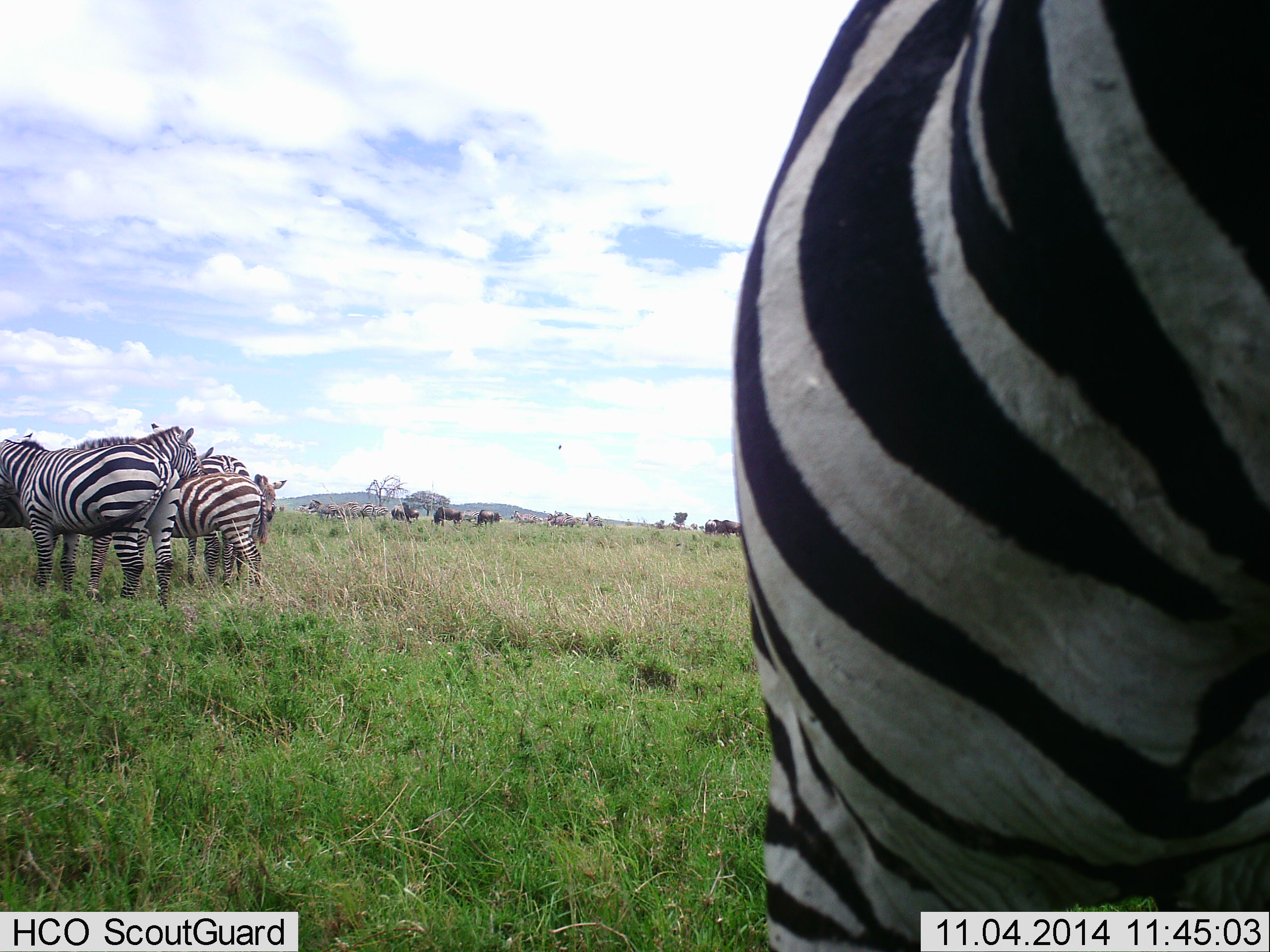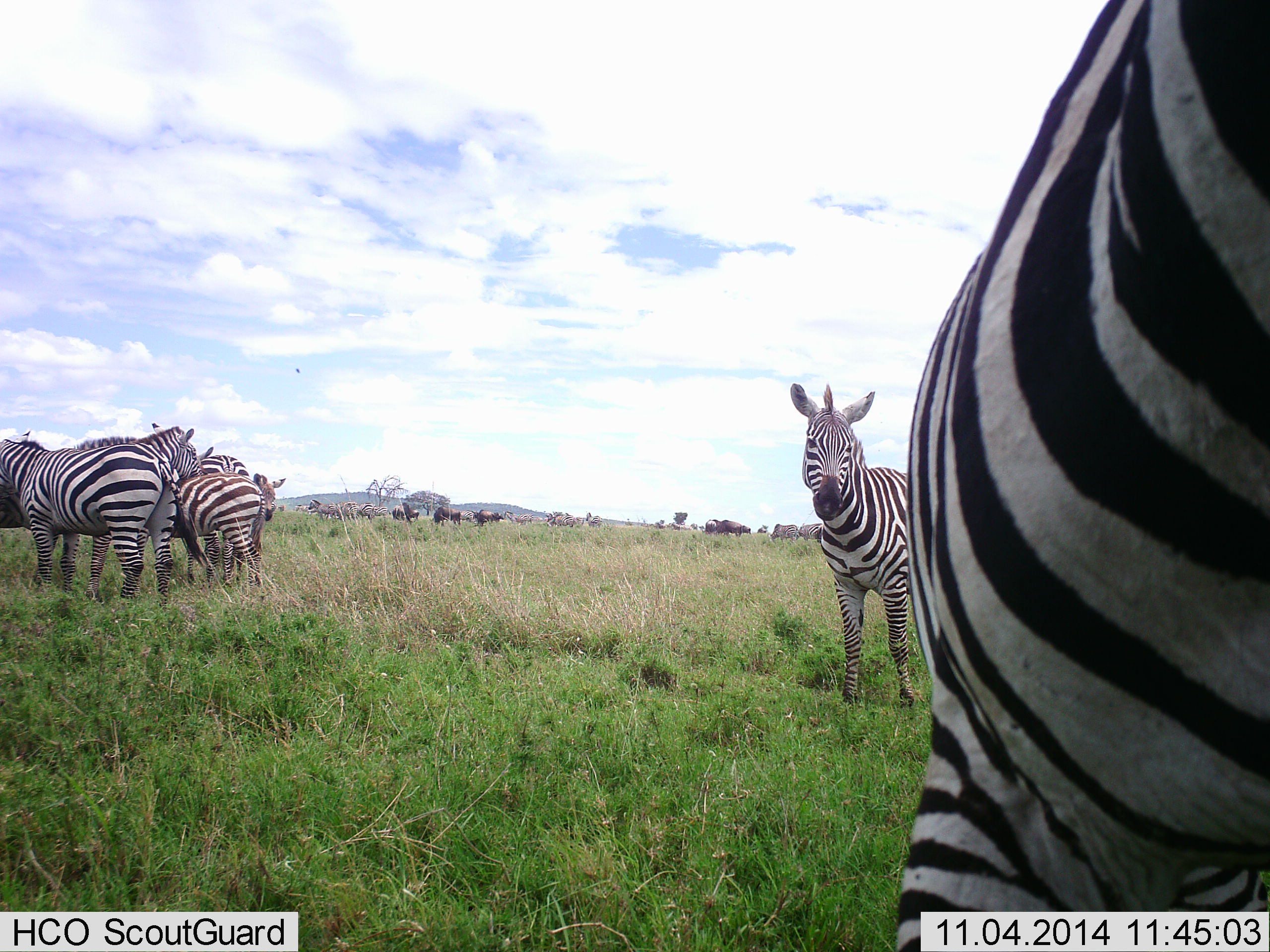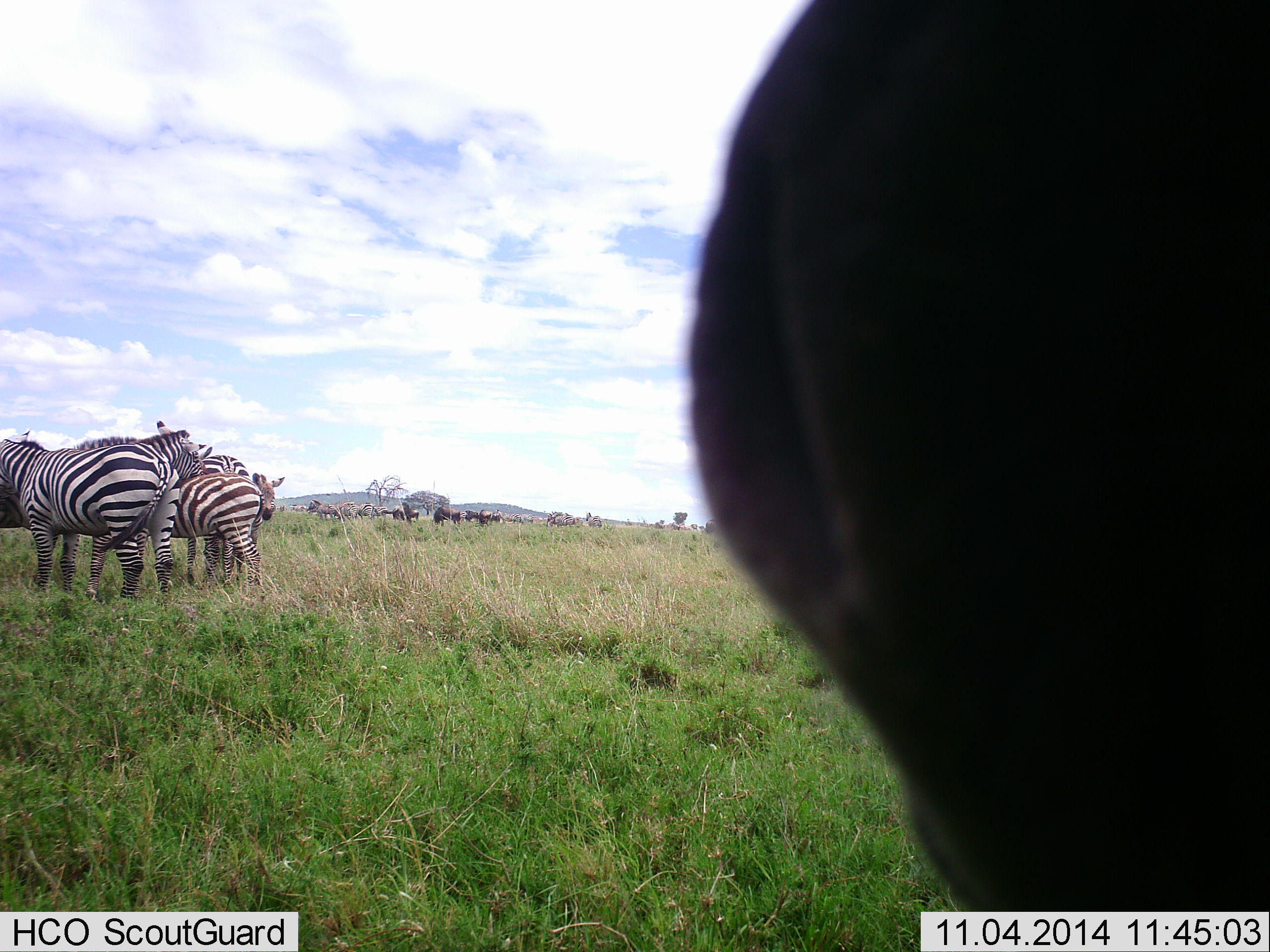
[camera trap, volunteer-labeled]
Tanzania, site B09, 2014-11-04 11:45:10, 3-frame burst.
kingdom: Animalia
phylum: Chordata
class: Mammalia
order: Artiodactyla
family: Bovidae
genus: Connochaetes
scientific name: Connochaetes taurinus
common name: blue wildebeest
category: wildebeest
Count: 11-50.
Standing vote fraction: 56%.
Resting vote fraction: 0%.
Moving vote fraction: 22%.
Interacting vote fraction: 0%.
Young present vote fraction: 0%.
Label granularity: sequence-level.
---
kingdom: Animalia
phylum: Chordata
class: Mammalia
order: Perissodactyla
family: Equidae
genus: Equus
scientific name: Equus quagga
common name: plains zebra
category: zebra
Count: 7.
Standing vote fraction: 90%.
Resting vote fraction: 0%.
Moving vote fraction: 20%.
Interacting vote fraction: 15%.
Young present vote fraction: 10%.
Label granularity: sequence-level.